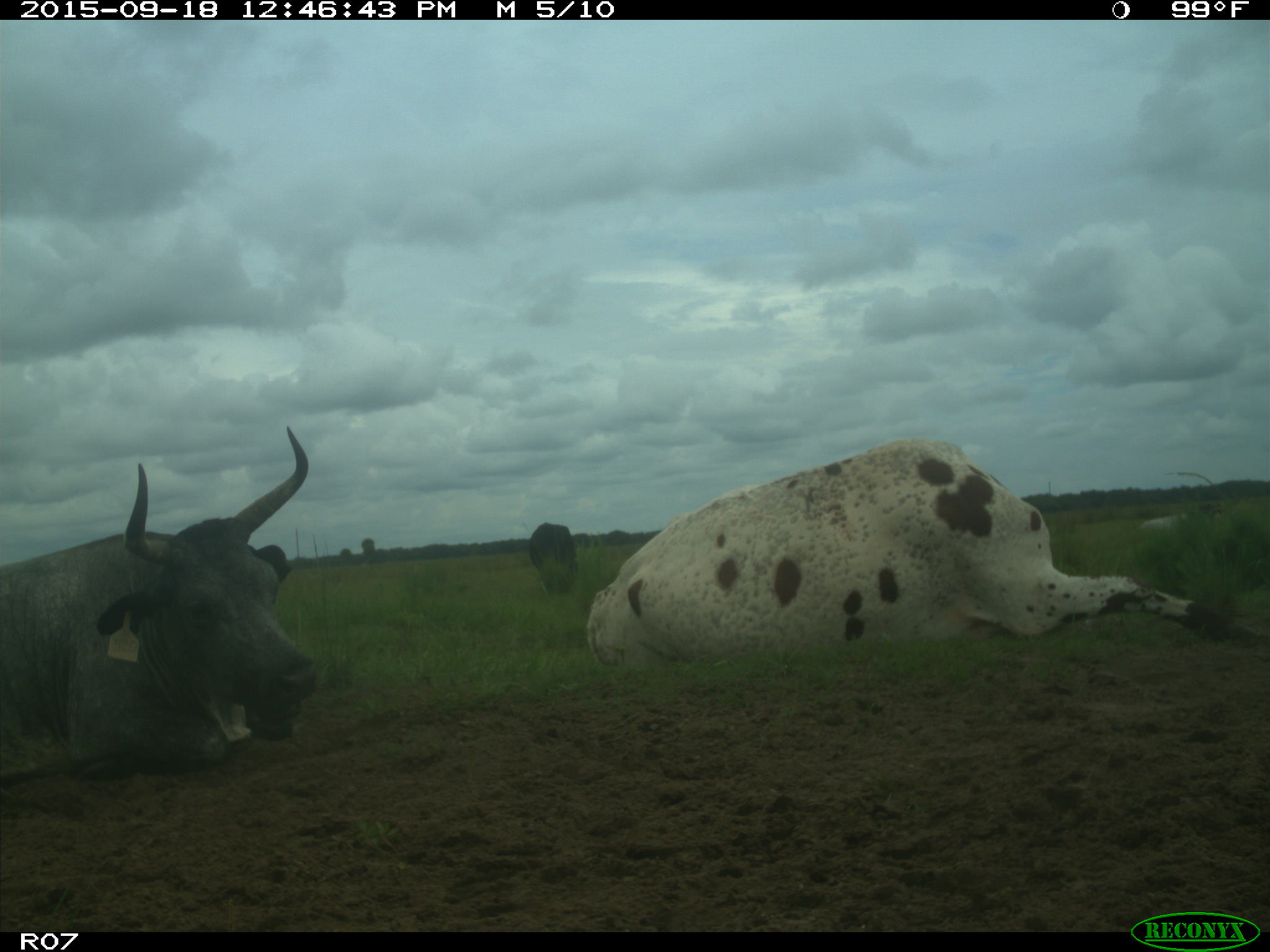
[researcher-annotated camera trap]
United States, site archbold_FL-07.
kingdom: Animalia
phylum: Chordata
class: Mammalia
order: Artiodactyla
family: Bovidae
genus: Bos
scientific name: Bos taurus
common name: domestic cow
Bos taurus (domestic cow).